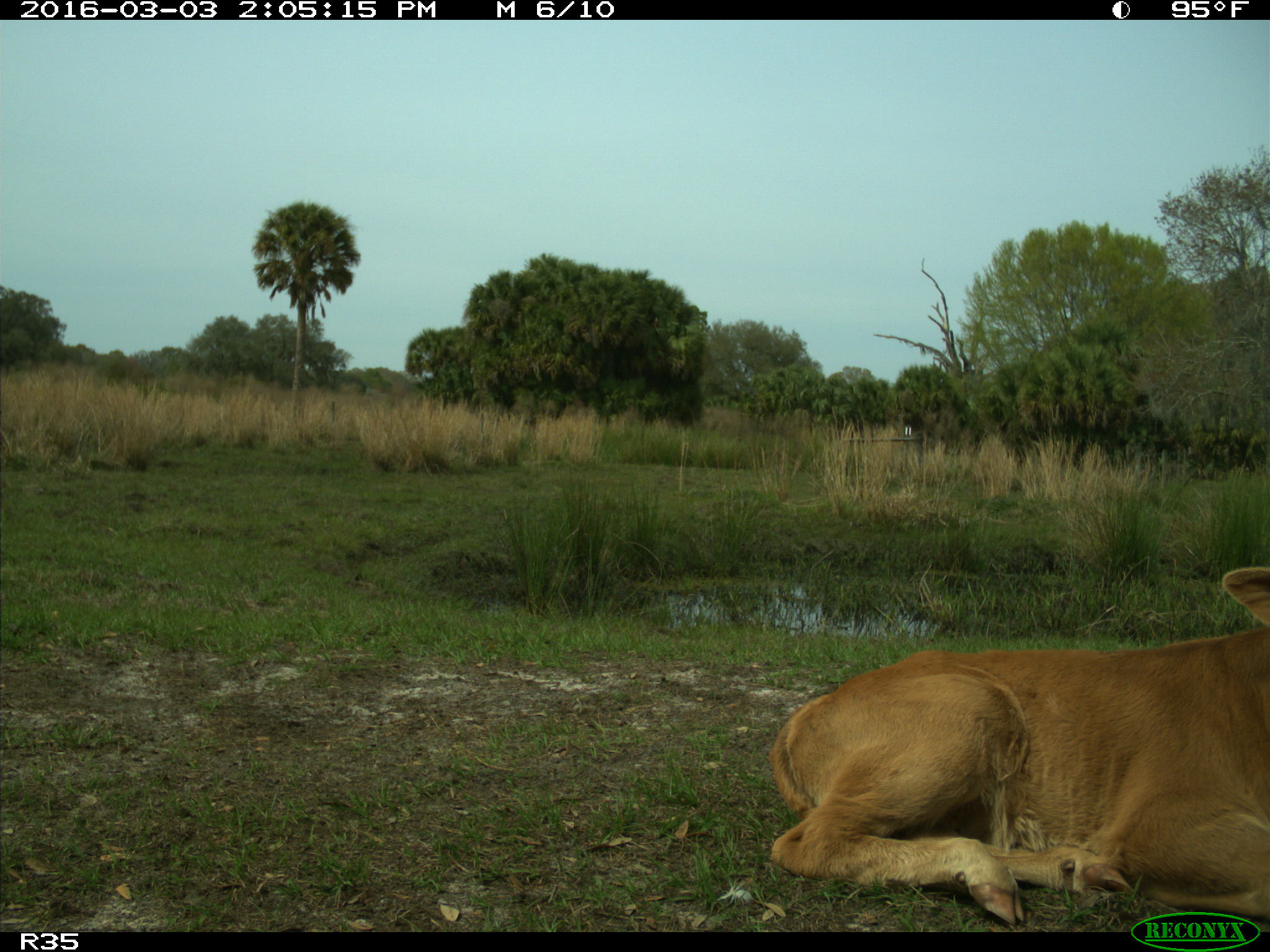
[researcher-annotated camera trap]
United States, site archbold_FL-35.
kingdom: Animalia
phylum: Chordata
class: Mammalia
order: Artiodactyla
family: Bovidae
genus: Bos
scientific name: Bos taurus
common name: domestic cow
Bos taurus (domestic cow).